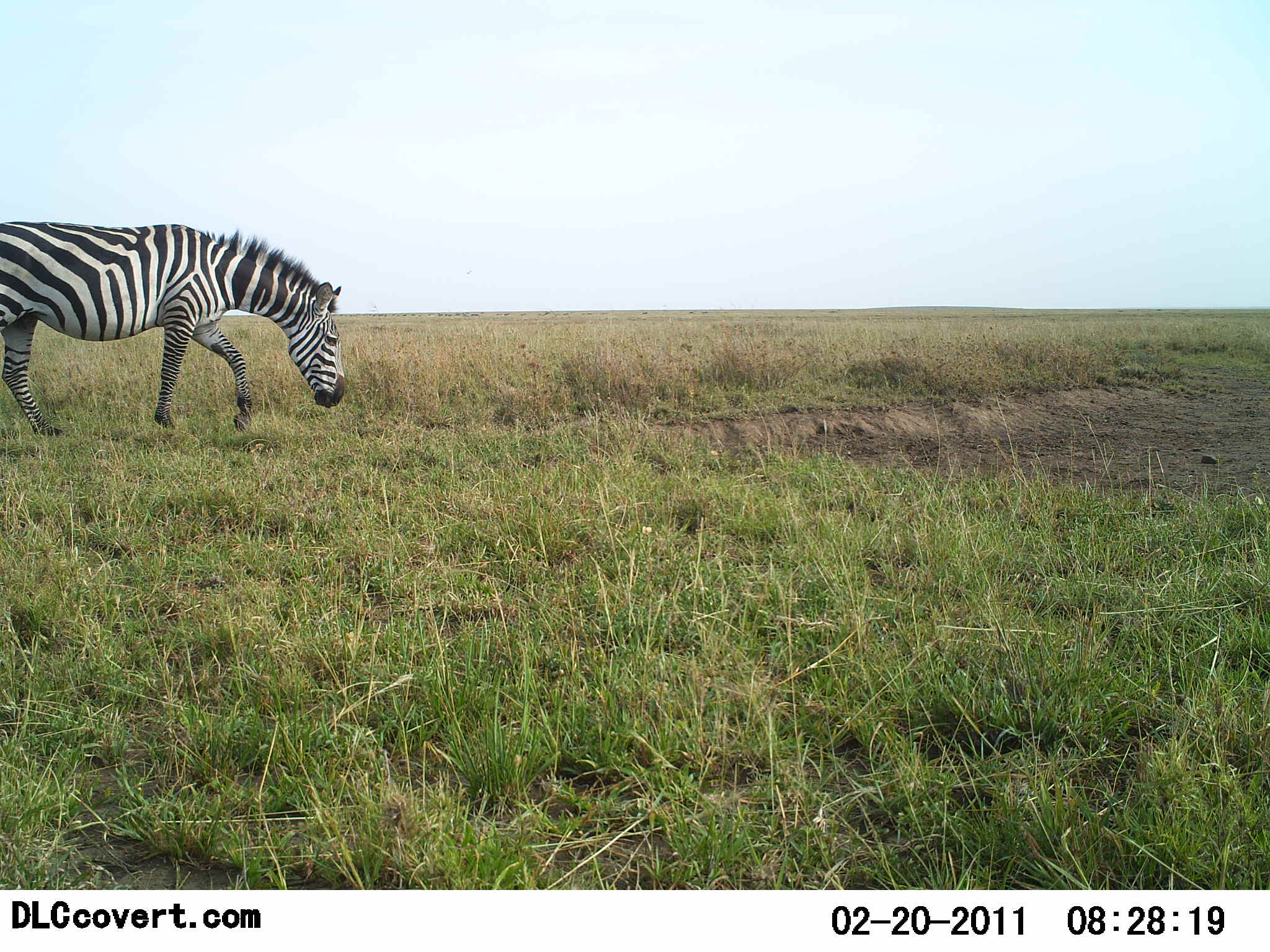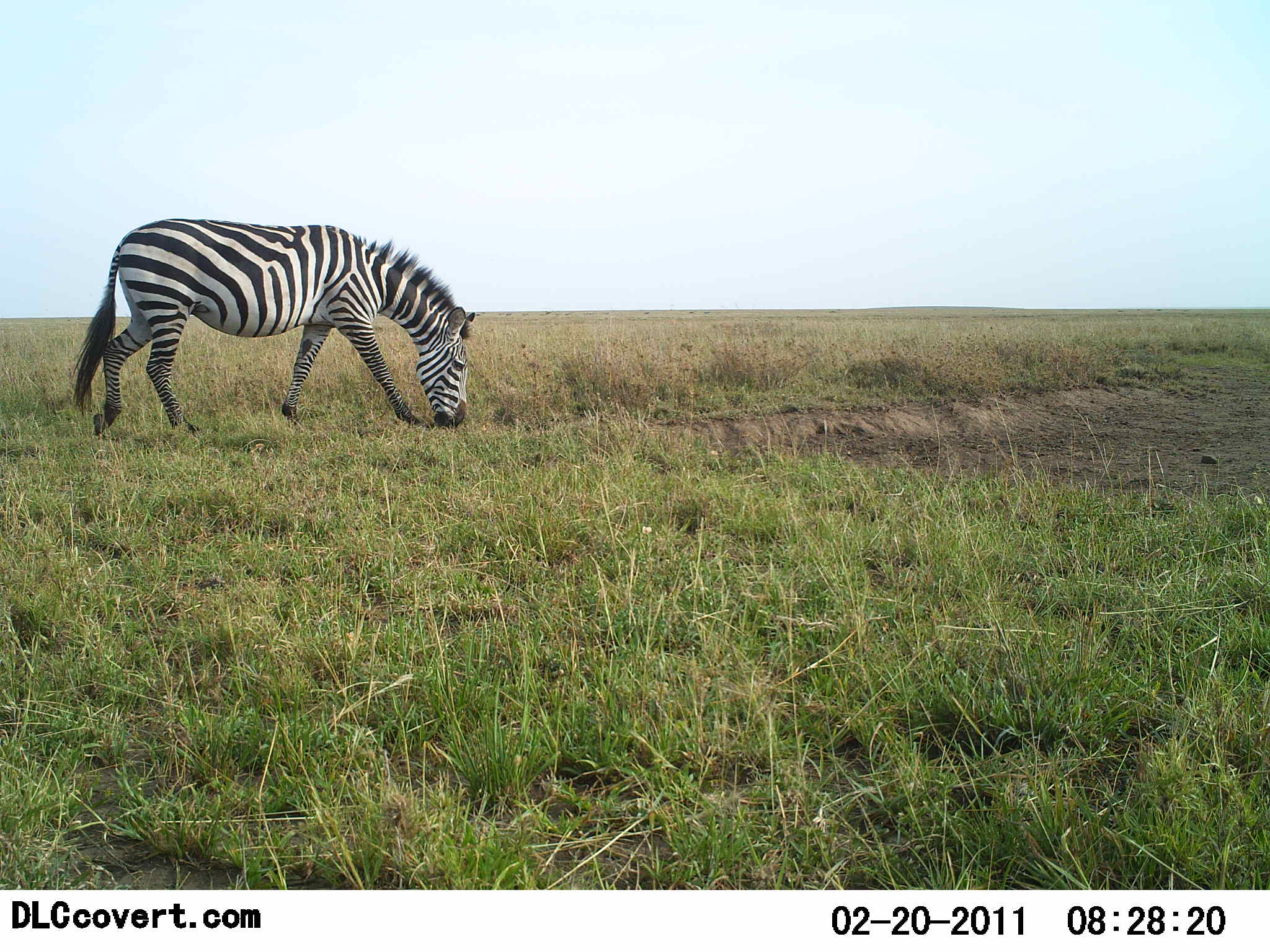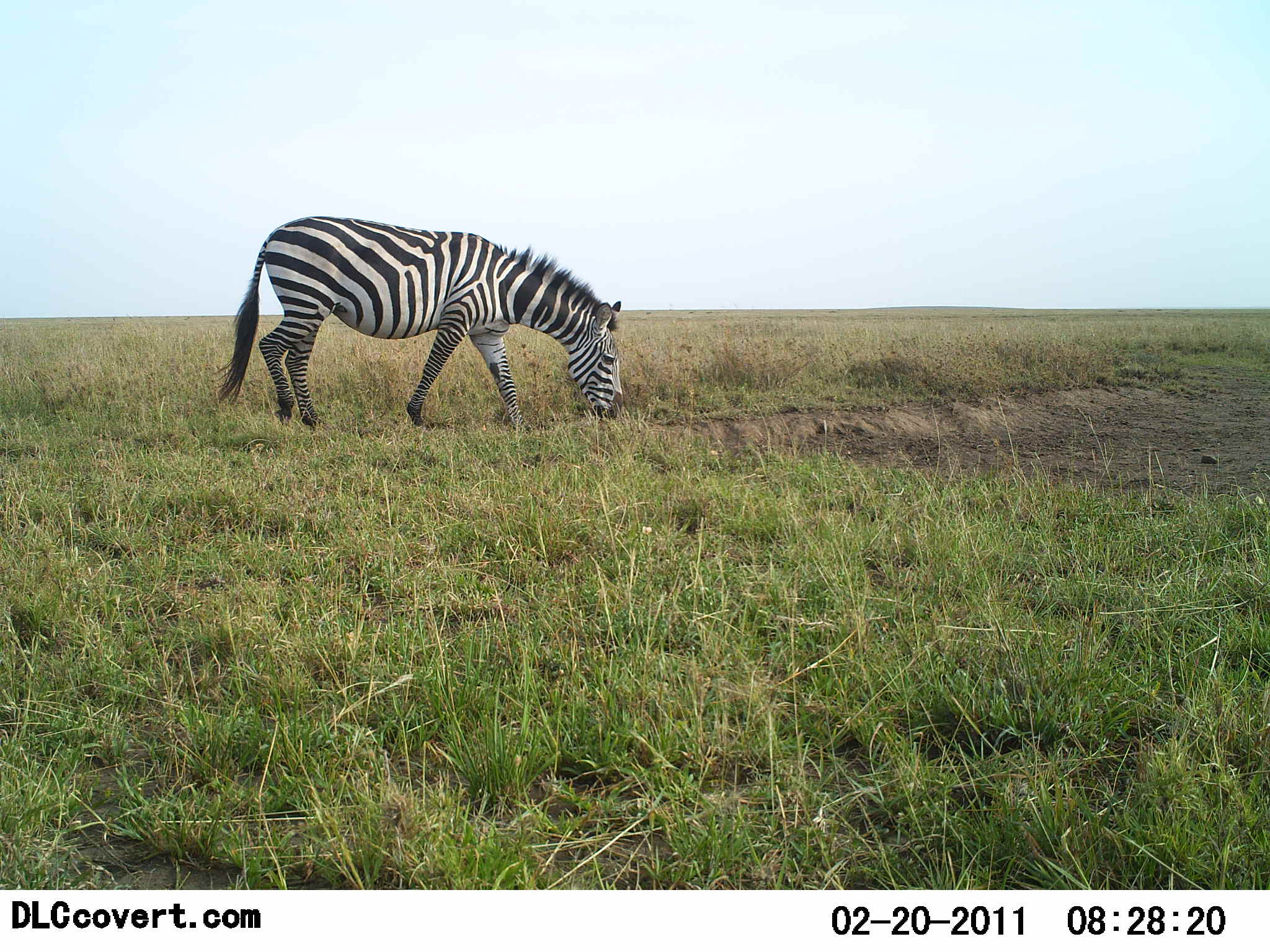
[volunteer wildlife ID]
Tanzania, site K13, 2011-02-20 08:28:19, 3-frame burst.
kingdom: Animalia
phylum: Chordata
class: Mammalia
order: Perissodactyla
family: Equidae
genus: Equus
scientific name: Equus quagga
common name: plains zebra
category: zebra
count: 1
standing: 0%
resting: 0%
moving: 70%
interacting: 0%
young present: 0%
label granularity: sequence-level